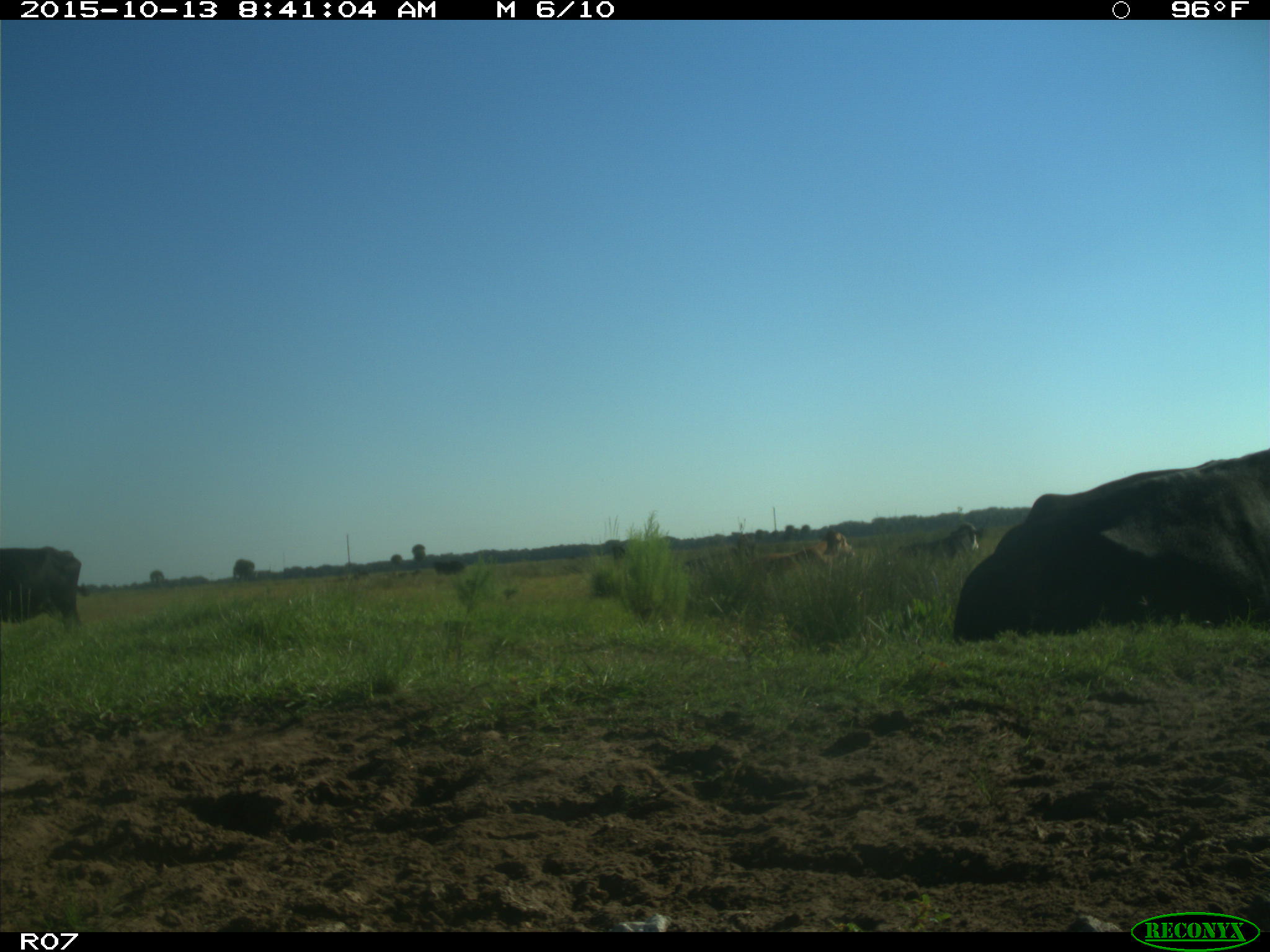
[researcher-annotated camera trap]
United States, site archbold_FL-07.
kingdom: Animalia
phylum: Chordata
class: Mammalia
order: Artiodactyla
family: Bovidae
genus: Bos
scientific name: Bos taurus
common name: domestic cow